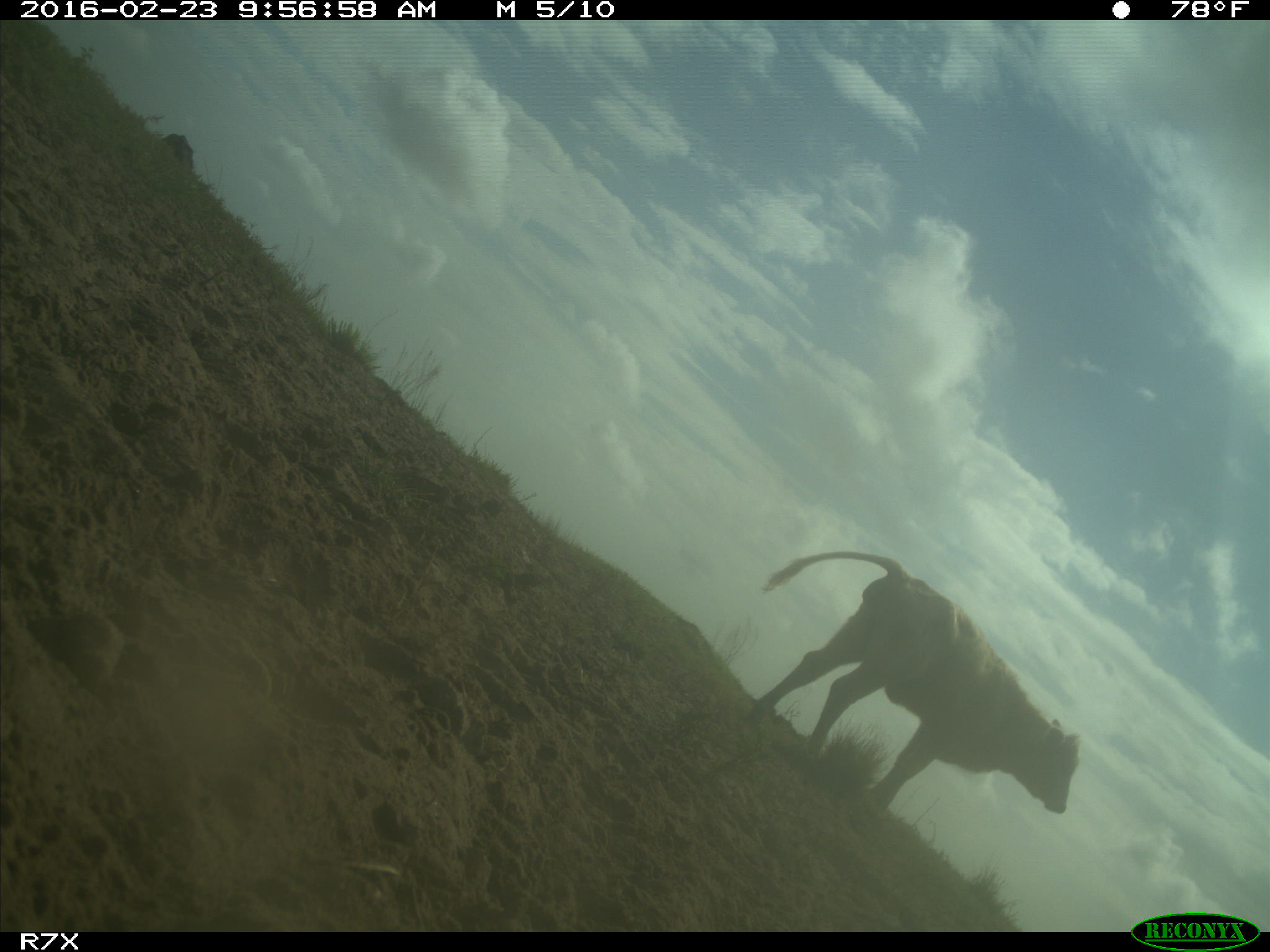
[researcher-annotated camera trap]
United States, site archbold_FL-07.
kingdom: Animalia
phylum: Chordata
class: Mammalia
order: Artiodactyla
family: Bovidae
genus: Bos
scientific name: Bos taurus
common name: domestic cow